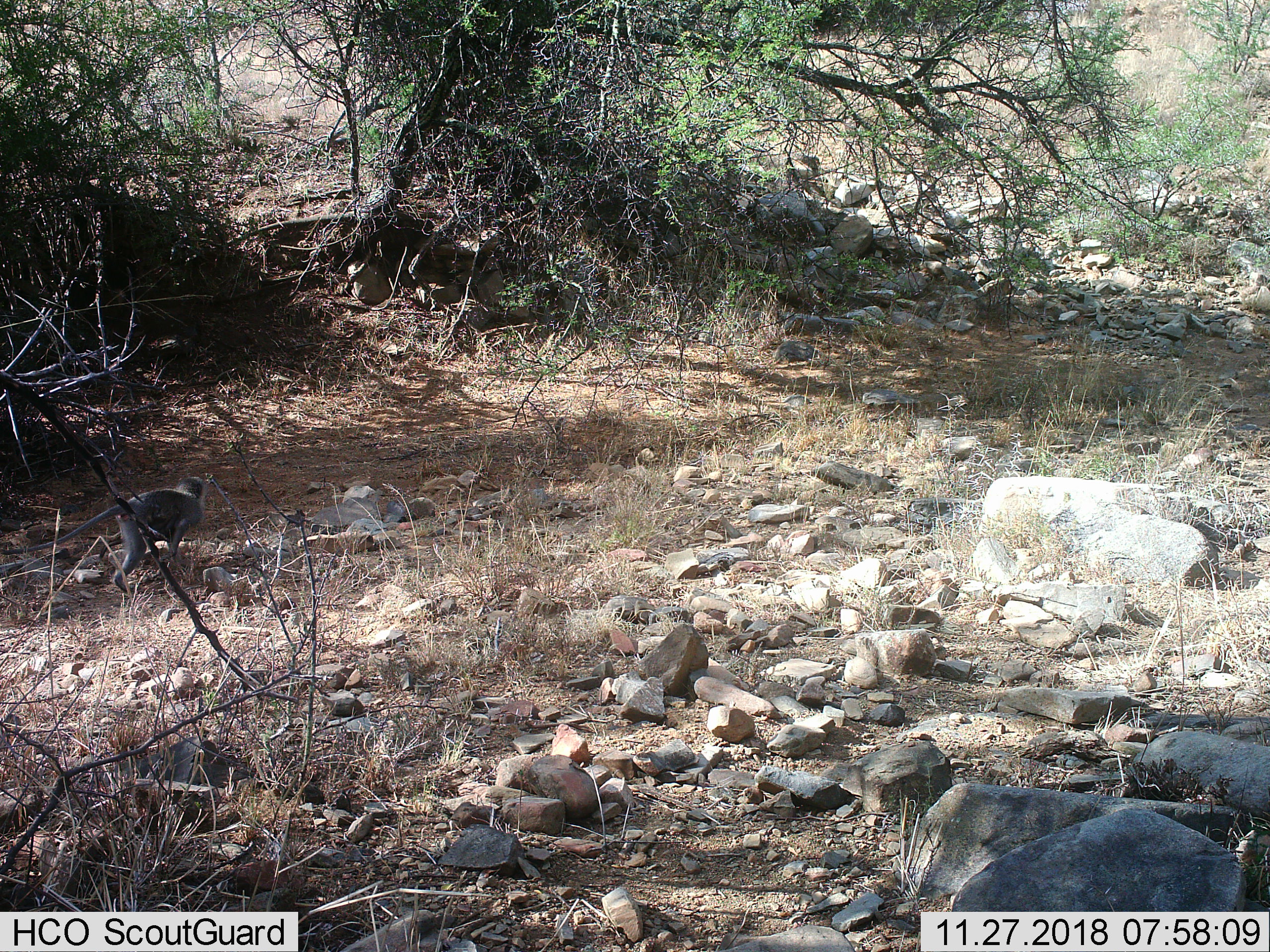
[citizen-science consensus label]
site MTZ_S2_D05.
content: unidentified animal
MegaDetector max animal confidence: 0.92